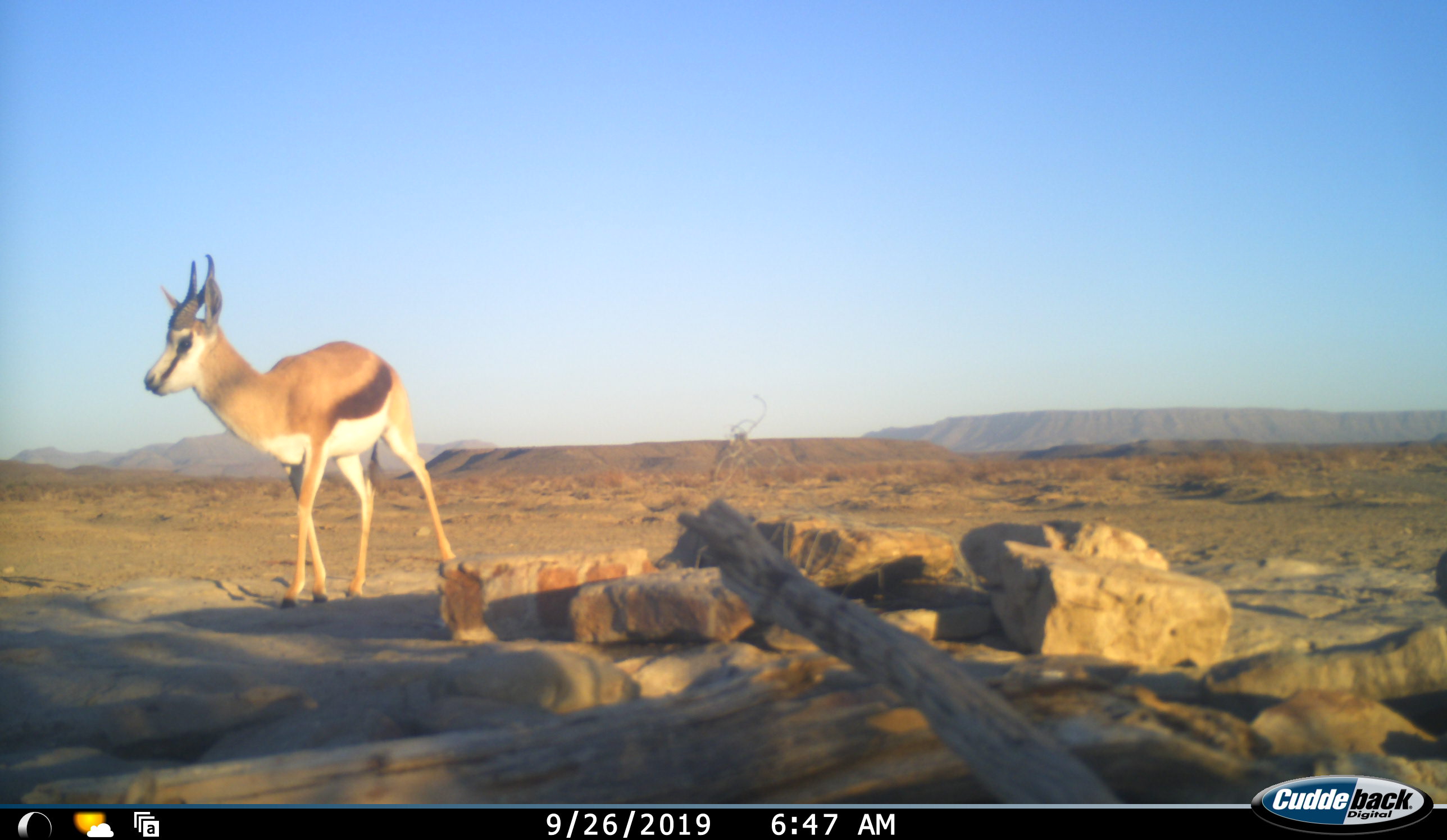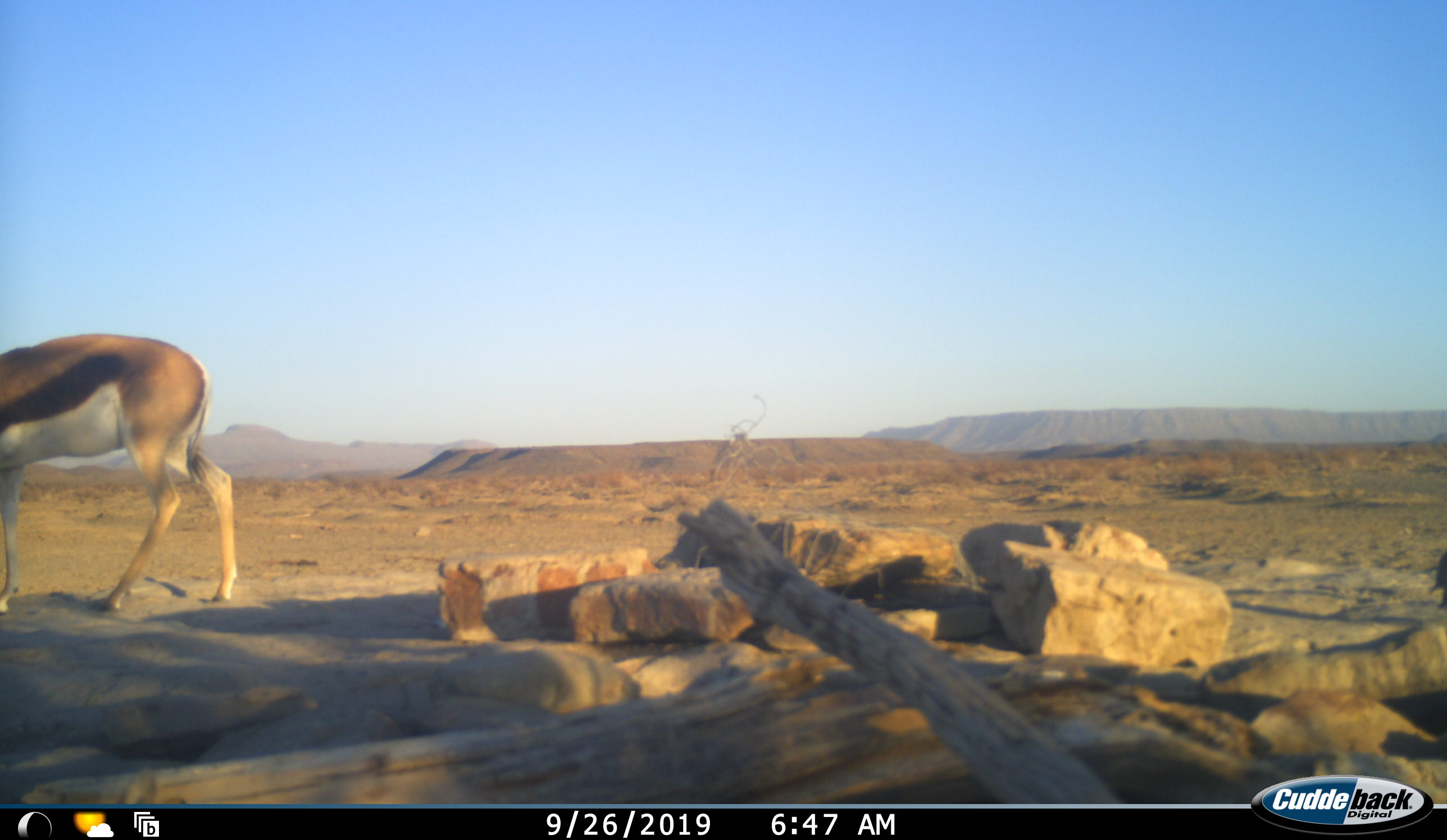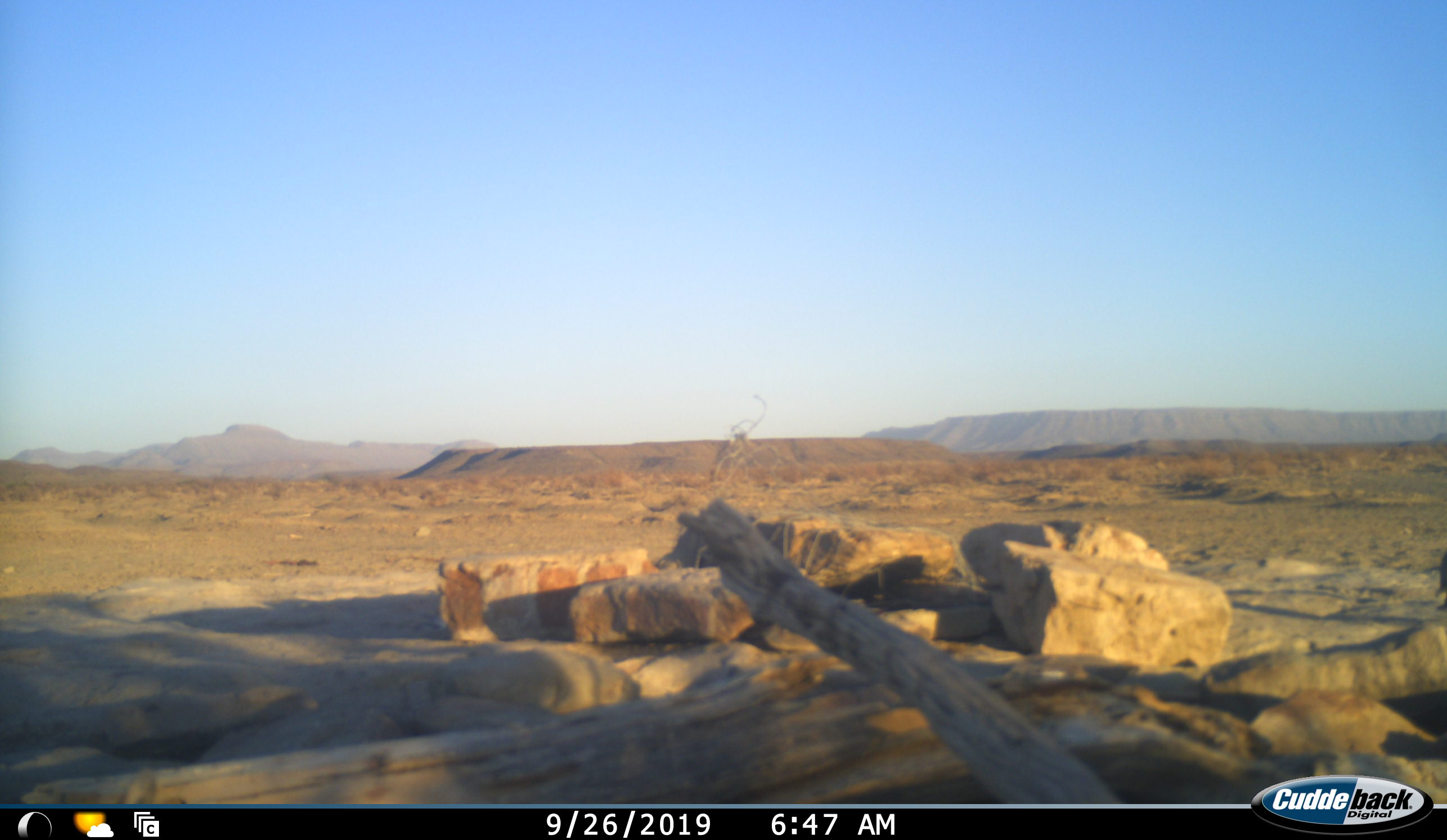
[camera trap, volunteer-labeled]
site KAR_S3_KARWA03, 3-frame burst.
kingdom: Animalia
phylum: Chordata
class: Mammalia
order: Artiodactyla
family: Bovidae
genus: Antidorcas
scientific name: Antidorcas marsupialis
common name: springbok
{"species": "springbok (Antidorcas marsupialis)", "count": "1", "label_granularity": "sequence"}